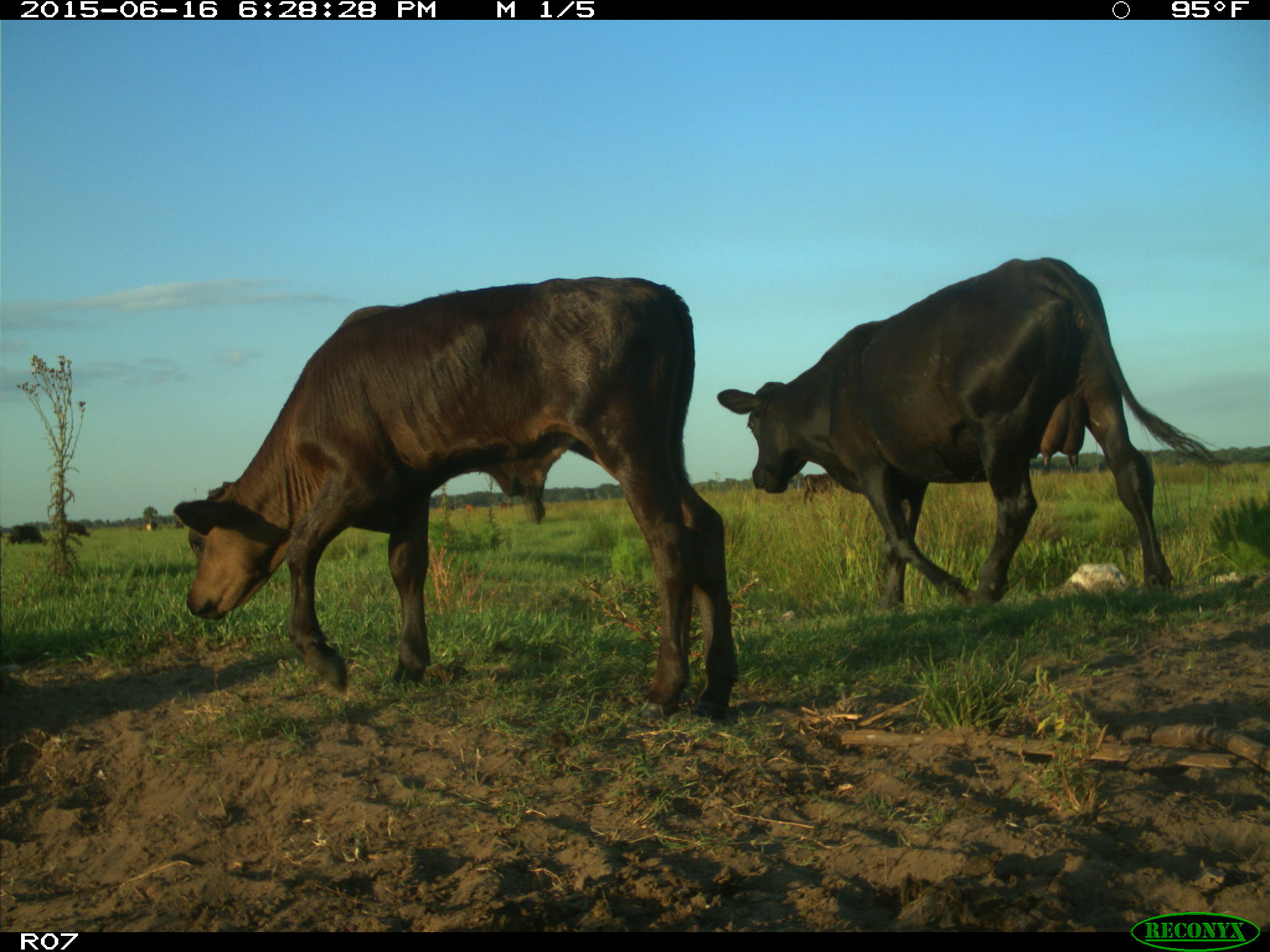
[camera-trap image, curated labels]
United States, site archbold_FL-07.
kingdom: Animalia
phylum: Chordata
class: Mammalia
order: Artiodactyla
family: Bovidae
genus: Bos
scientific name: Bos taurus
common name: domestic cow